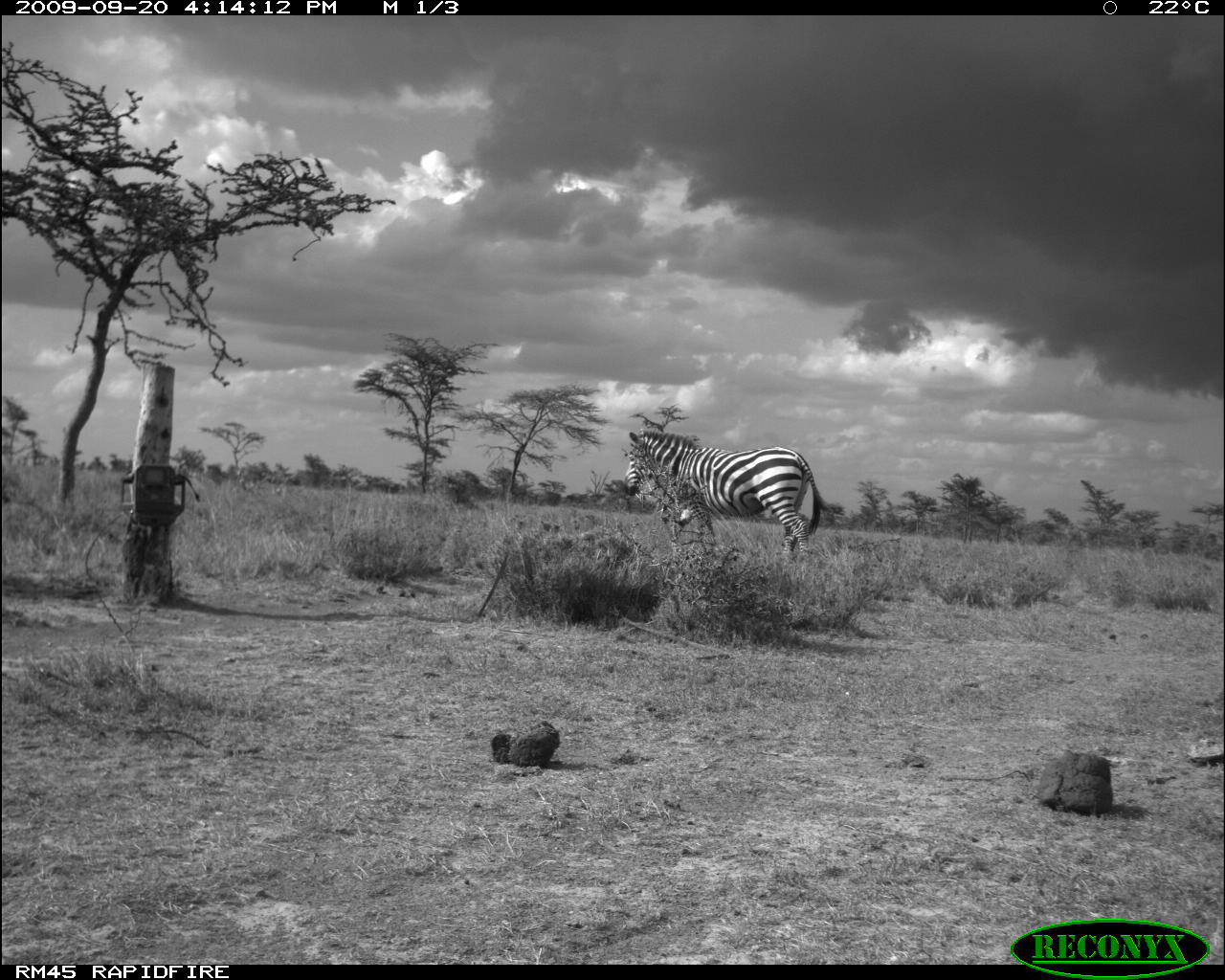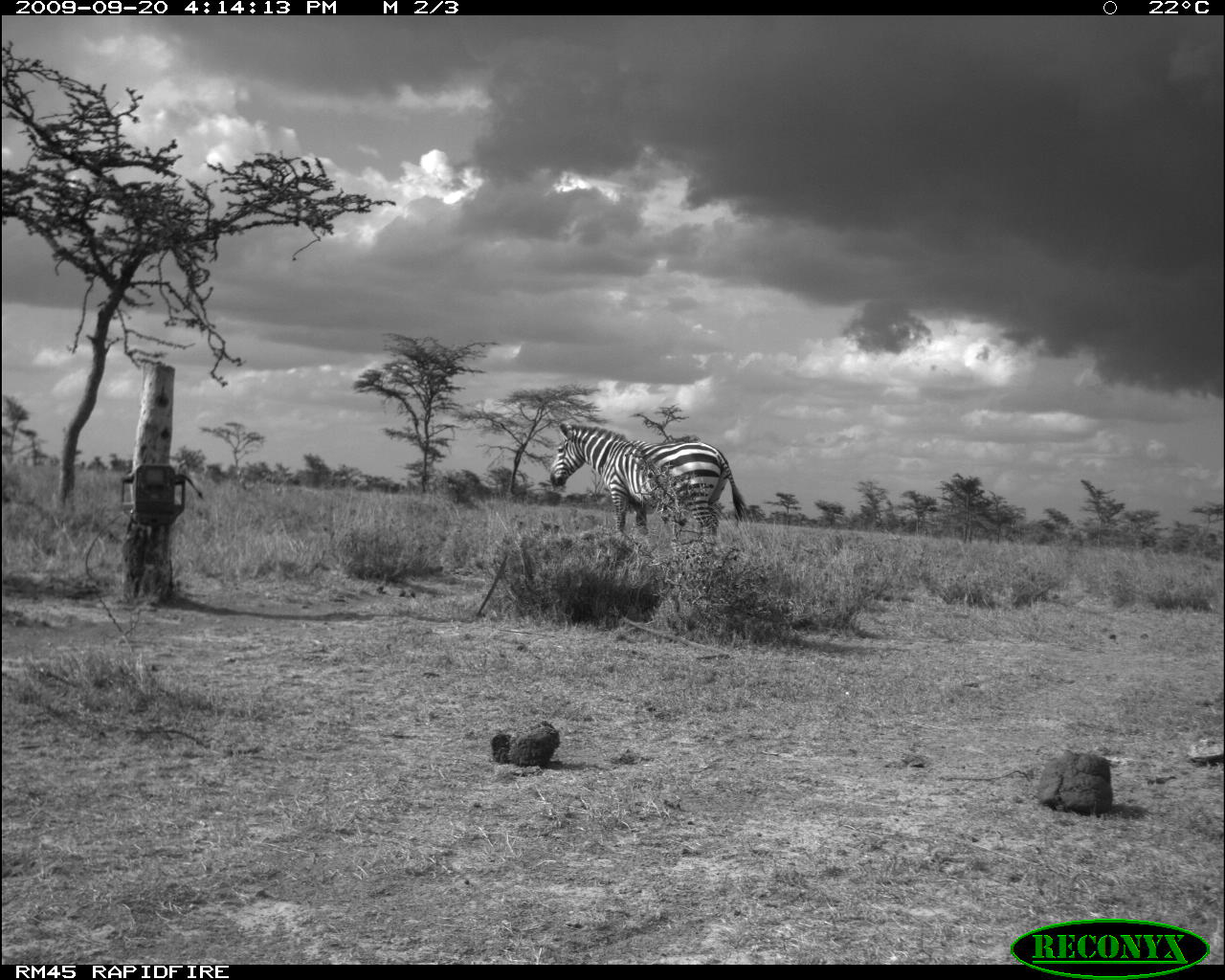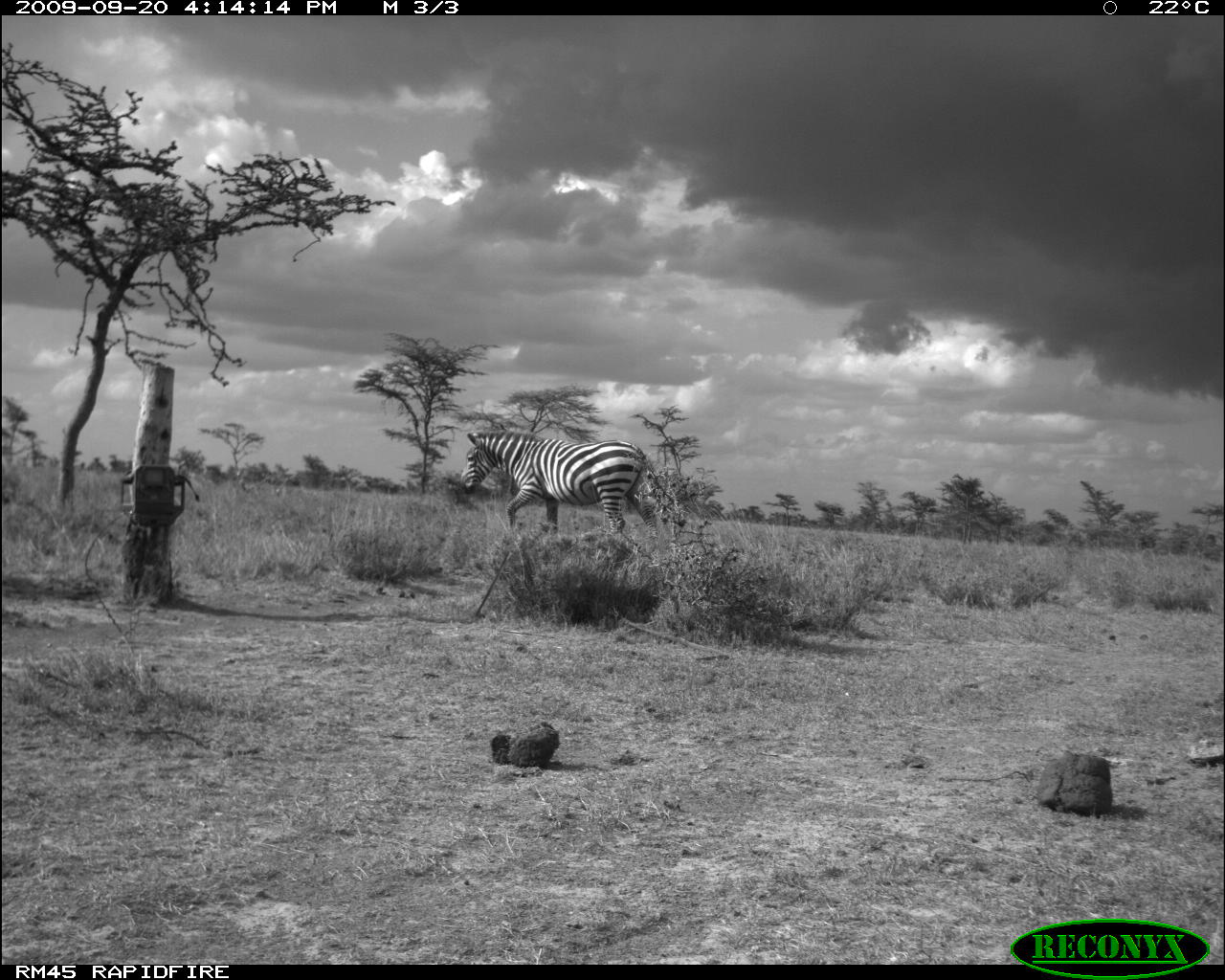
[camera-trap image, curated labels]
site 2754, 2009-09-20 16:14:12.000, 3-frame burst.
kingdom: Animalia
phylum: Chordata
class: Mammalia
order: Perissodactyla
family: Equidae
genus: Equus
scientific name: Equus quagga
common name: plains zebra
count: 1